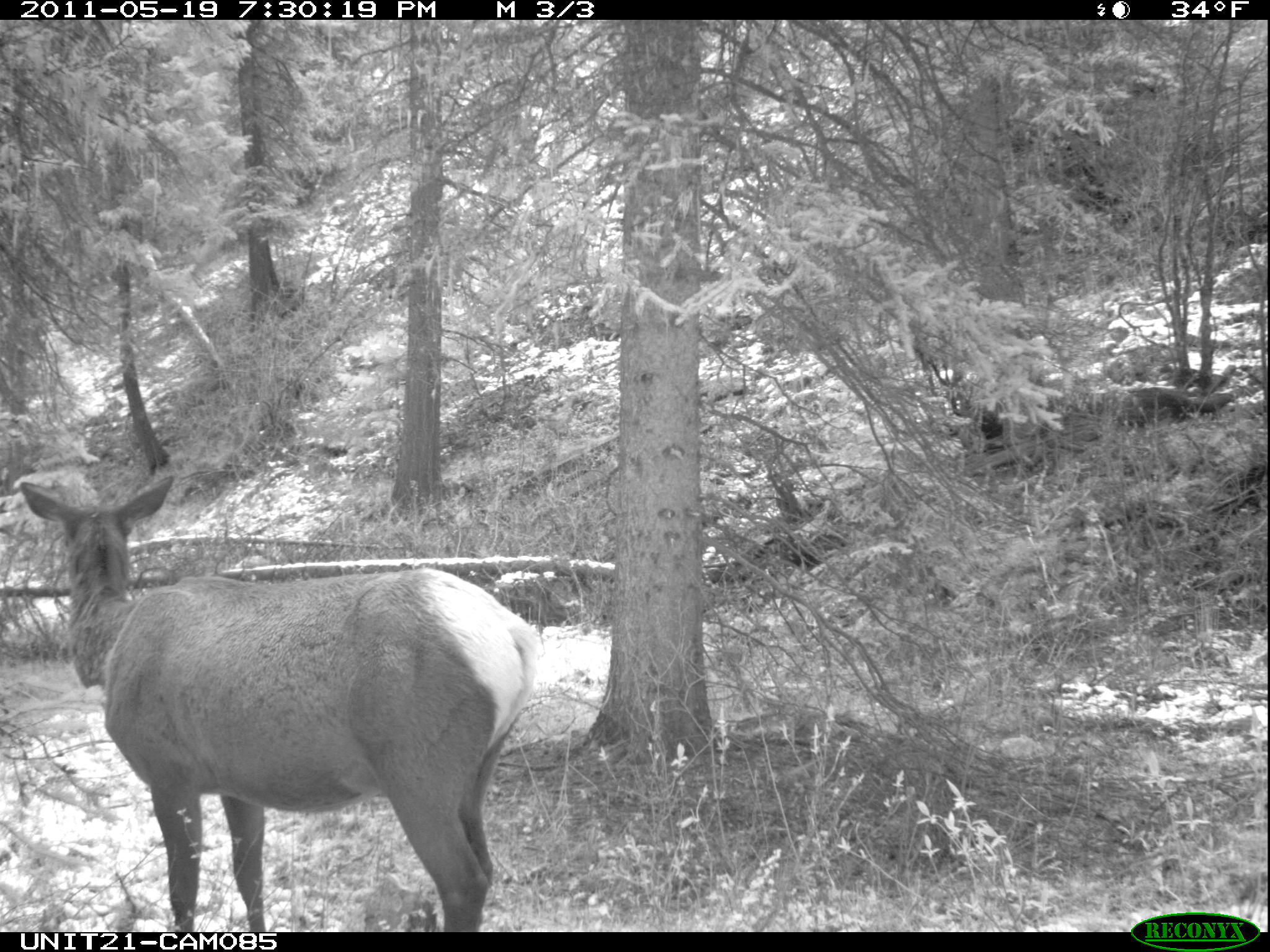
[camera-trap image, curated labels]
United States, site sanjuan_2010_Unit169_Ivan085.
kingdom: Animalia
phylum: Chordata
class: Mammalia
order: Artiodactyla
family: Cervidae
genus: Cervus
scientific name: Cervus elaphus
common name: red deer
Cervus elaphus (red deer).